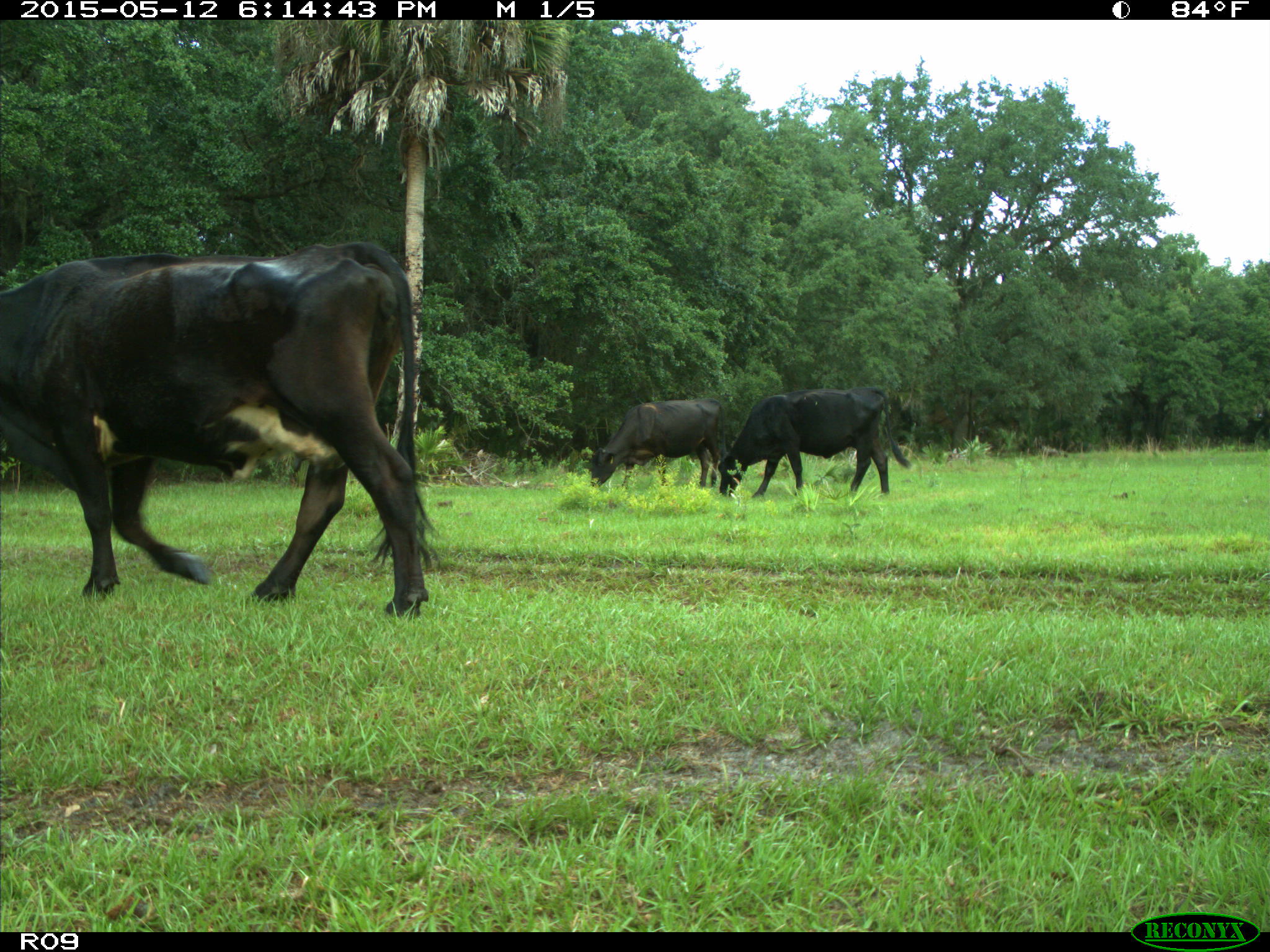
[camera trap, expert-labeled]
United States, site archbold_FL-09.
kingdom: Animalia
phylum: Chordata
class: Mammalia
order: Artiodactyla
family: Bovidae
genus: Bos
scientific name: Bos taurus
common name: domestic cow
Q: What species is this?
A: Bos taurus (domestic cow).